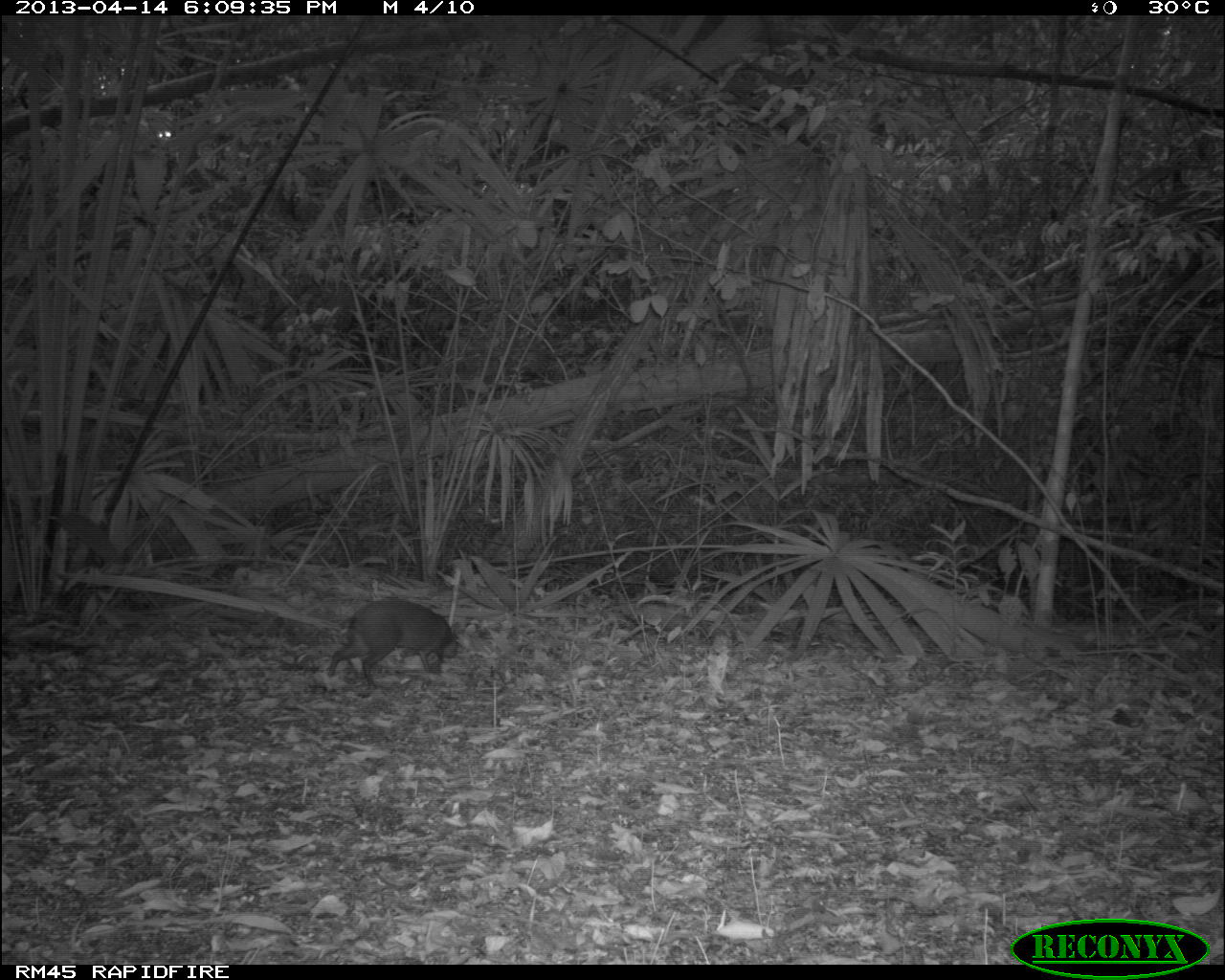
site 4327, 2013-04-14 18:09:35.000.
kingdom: Animalia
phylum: Chordata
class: Mammalia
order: Rodentia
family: Dasyproctidae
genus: Dasyprocta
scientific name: Dasyprocta punctata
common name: central american agouti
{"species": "Dasyprocta punctata (central american agouti)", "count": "1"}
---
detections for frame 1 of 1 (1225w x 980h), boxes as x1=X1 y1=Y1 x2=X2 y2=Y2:
dasyprocta punctata: x1=326 y1=597 x2=458 y2=691